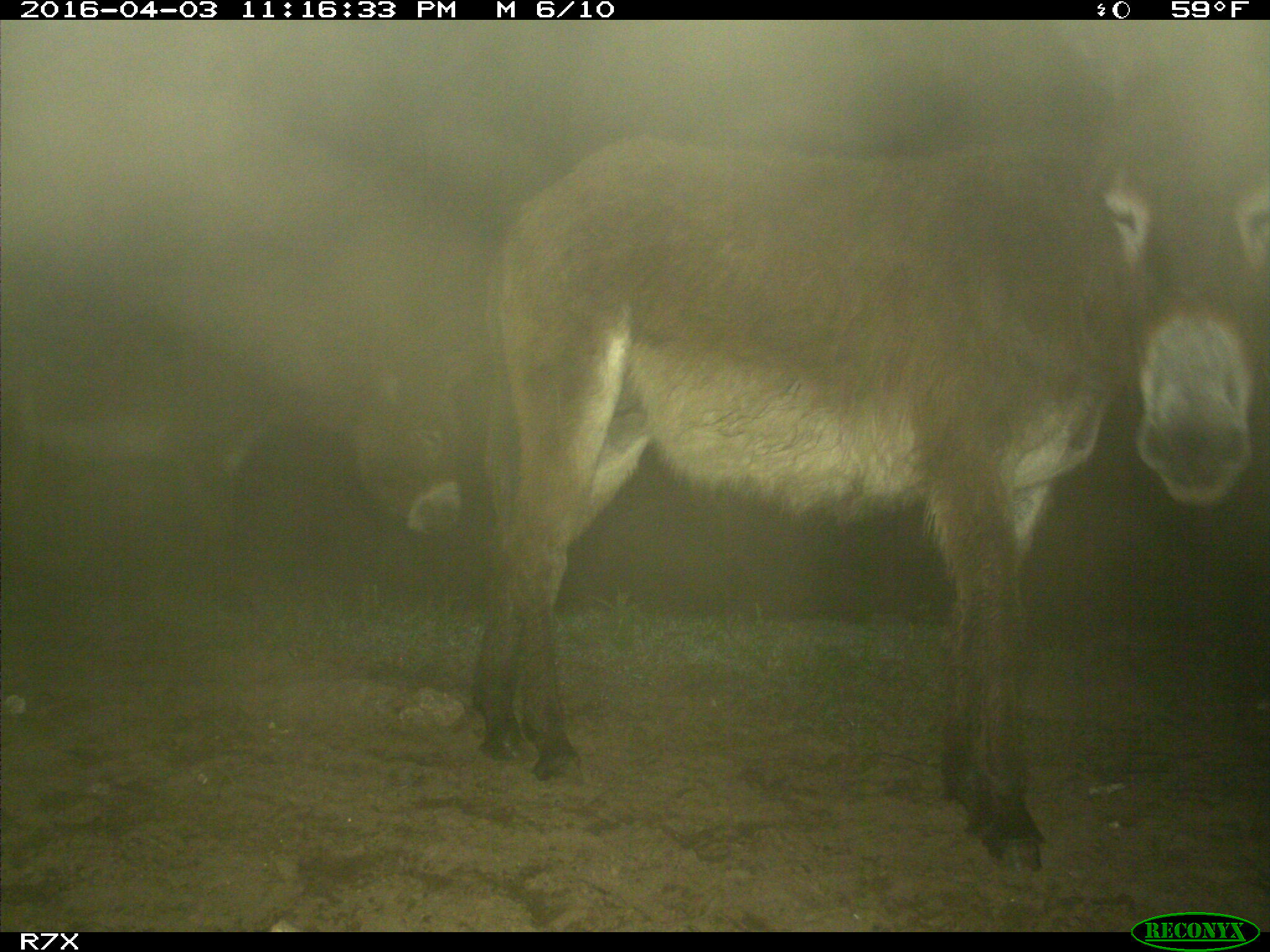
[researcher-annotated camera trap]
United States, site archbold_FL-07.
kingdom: Animalia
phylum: Chordata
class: Mammalia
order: Perissodactyla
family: Equidae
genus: Equus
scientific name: Equus africanus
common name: african wild ass